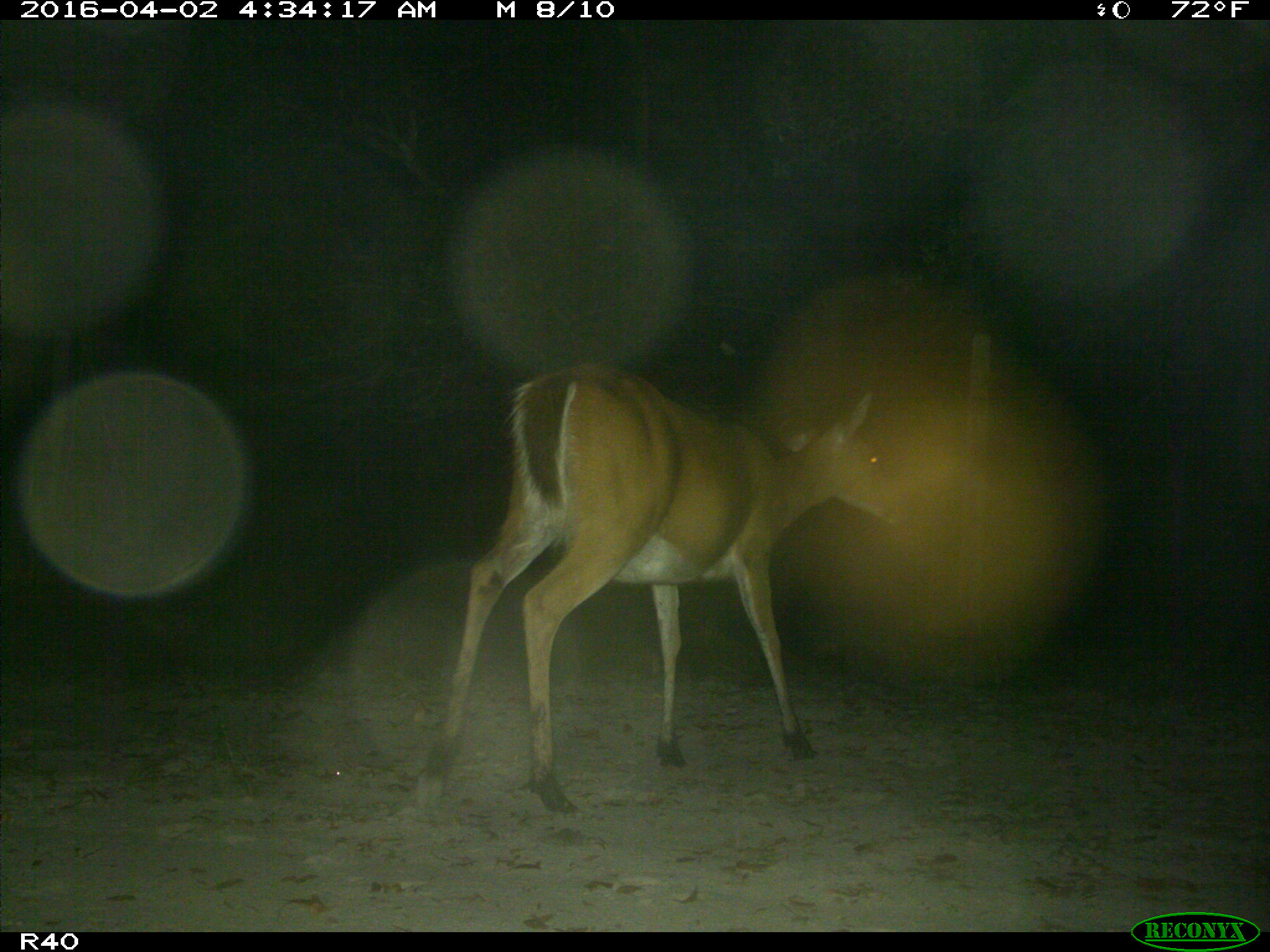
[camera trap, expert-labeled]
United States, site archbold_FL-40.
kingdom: Animalia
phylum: Chordata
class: Mammalia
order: Artiodactyla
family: Cervidae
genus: Odocoileus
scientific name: Odocoileus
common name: deer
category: unidentified deer